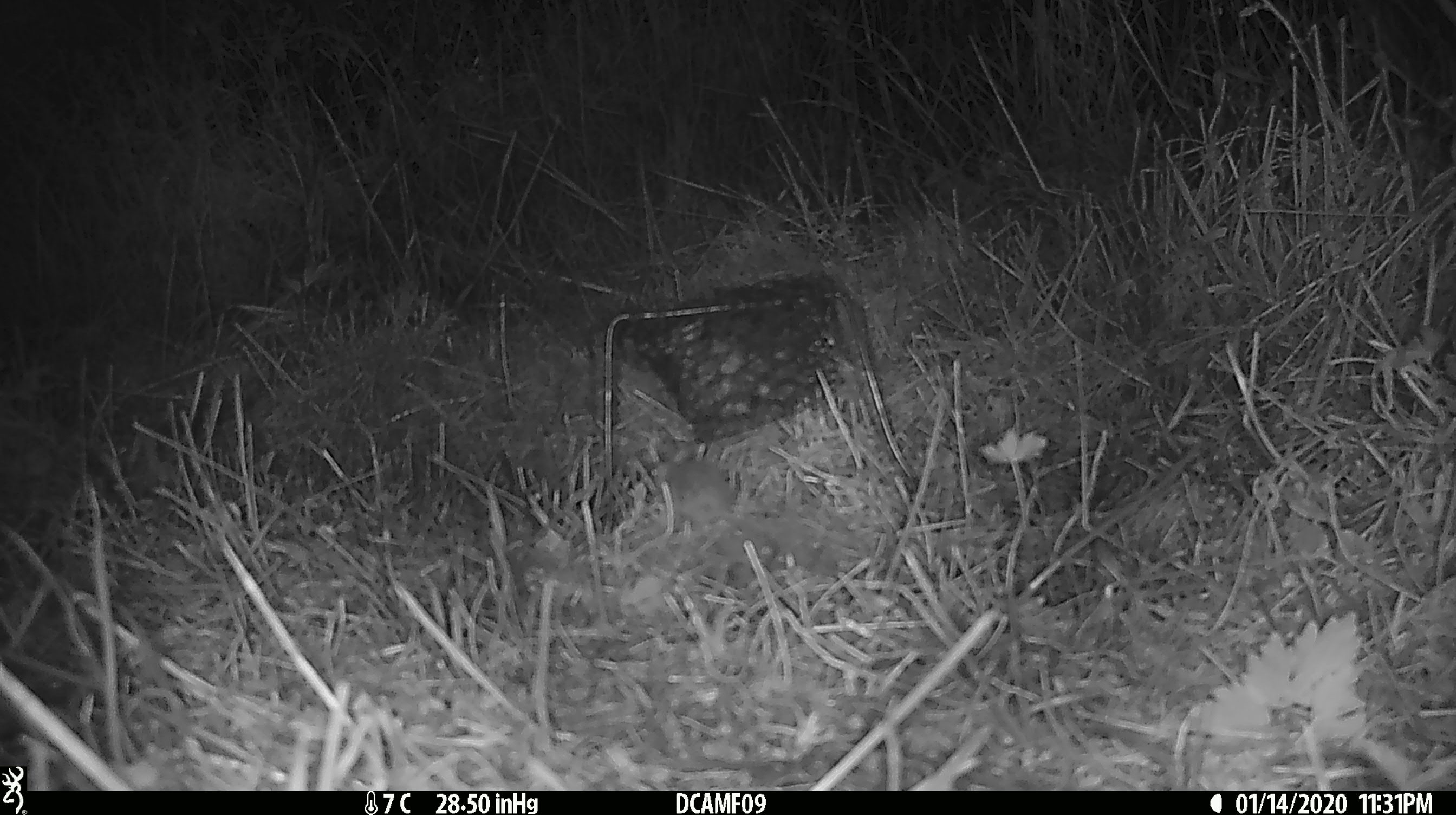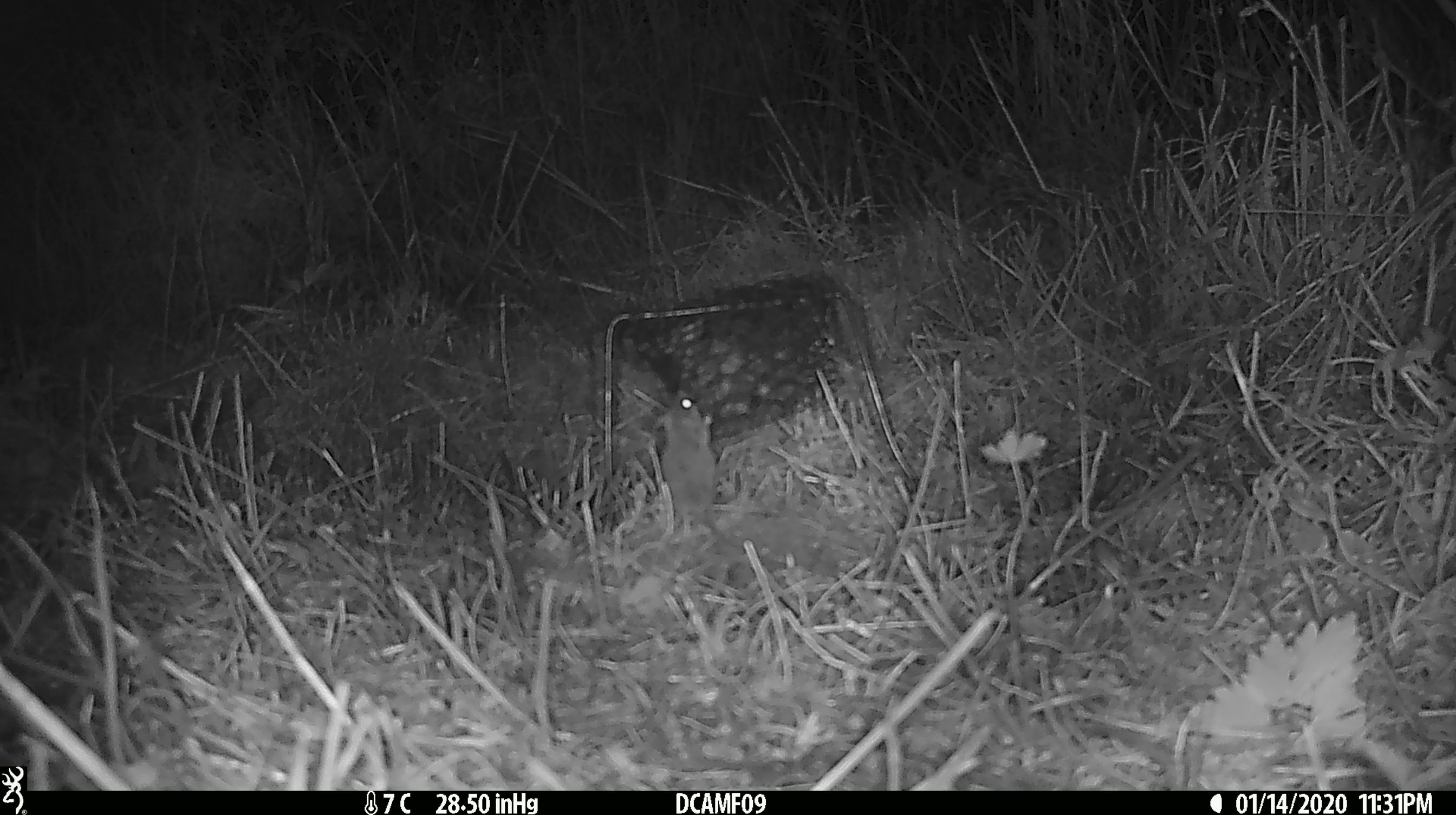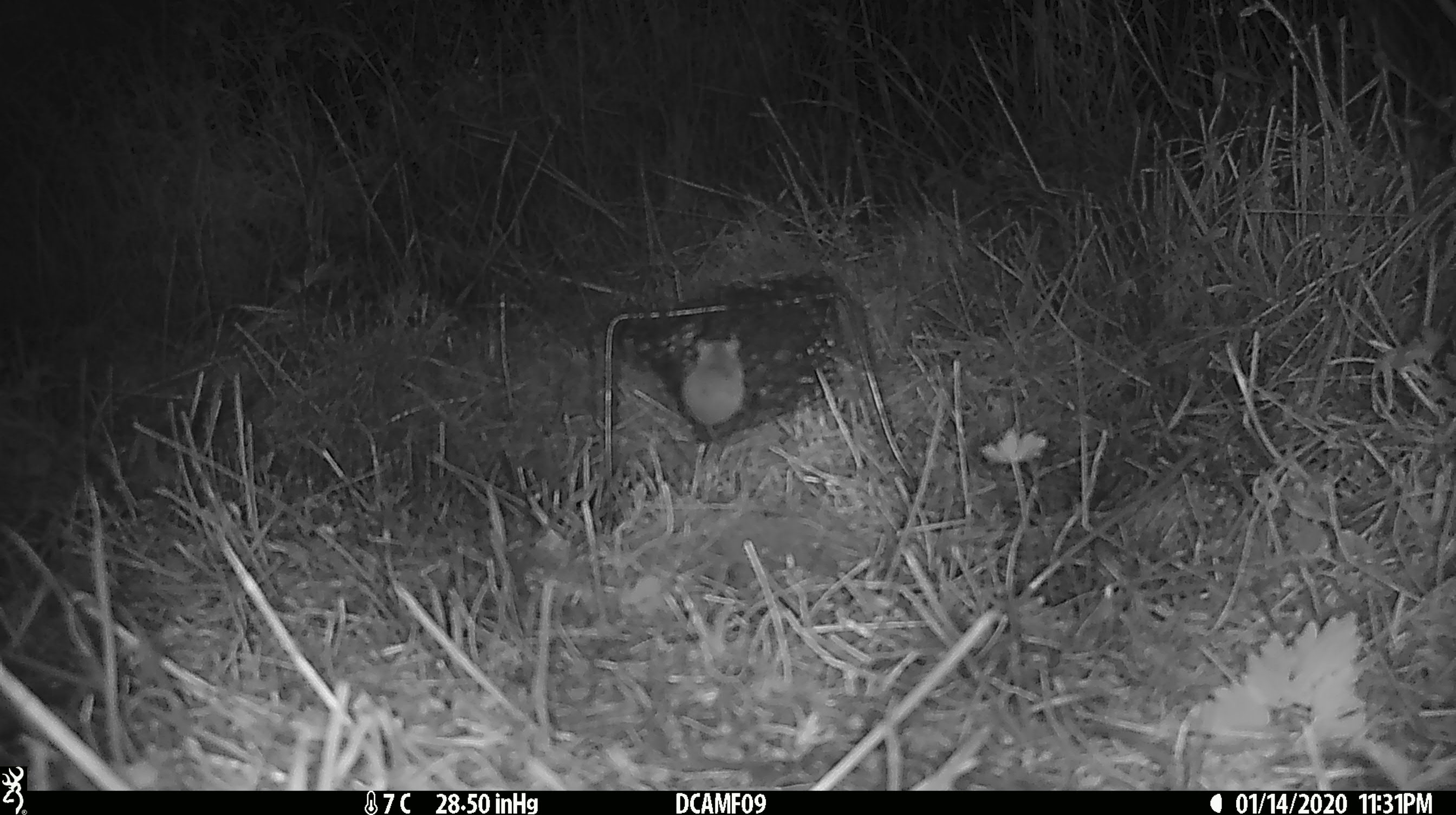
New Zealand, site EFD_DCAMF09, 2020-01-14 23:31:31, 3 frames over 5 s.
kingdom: Animalia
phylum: Chordata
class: Mammalia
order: Rodentia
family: Muridae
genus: Mus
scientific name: Mus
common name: mouse